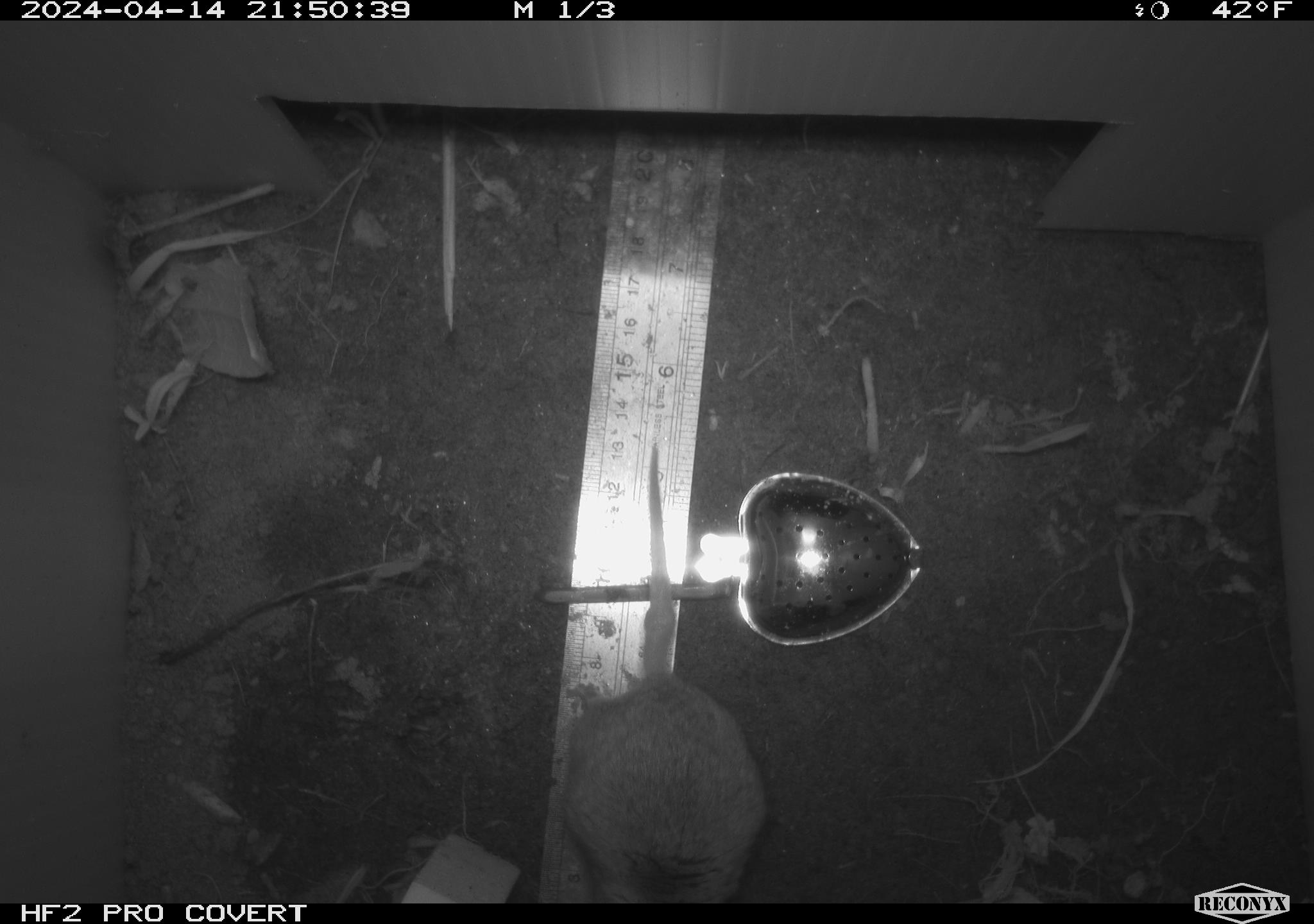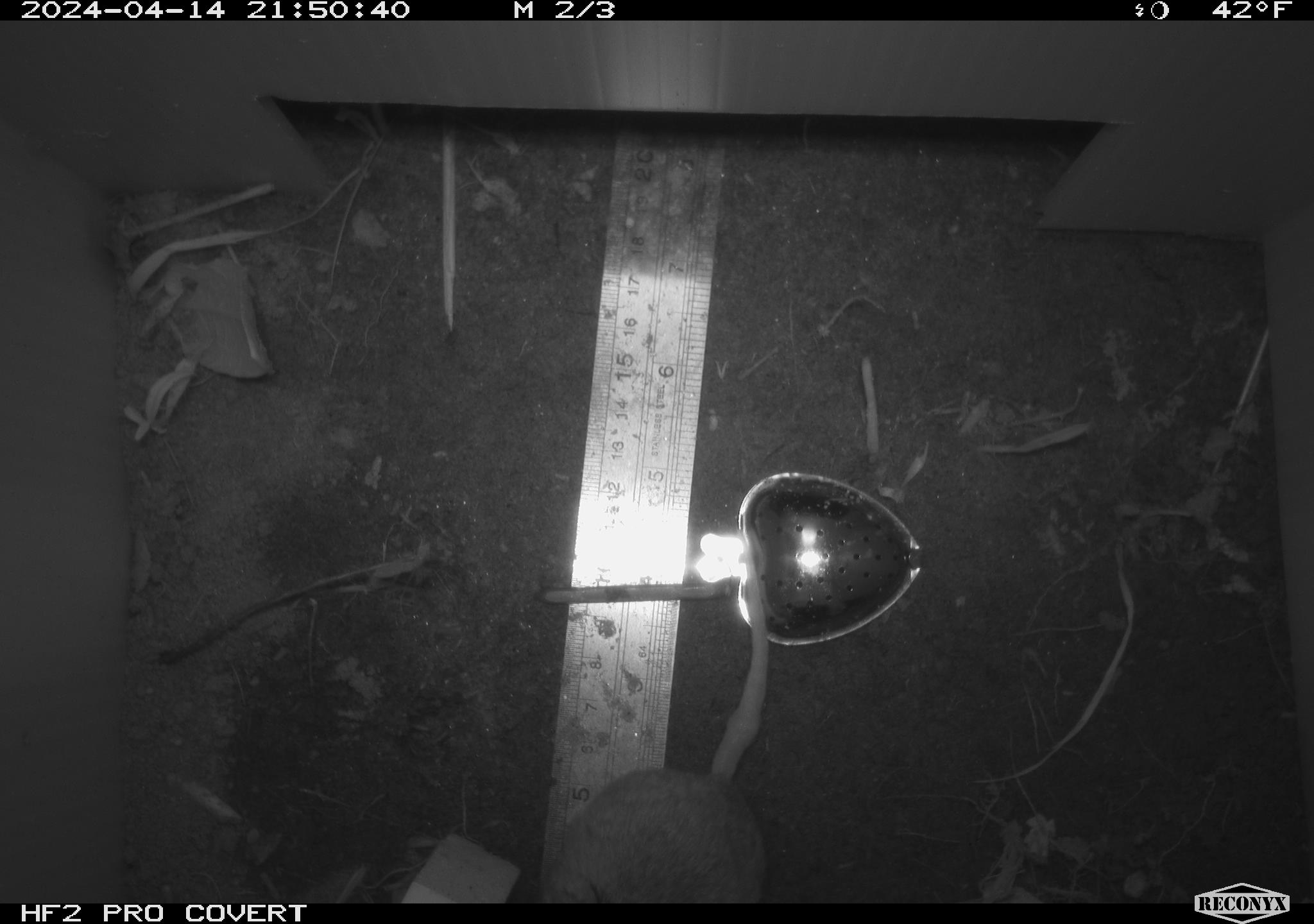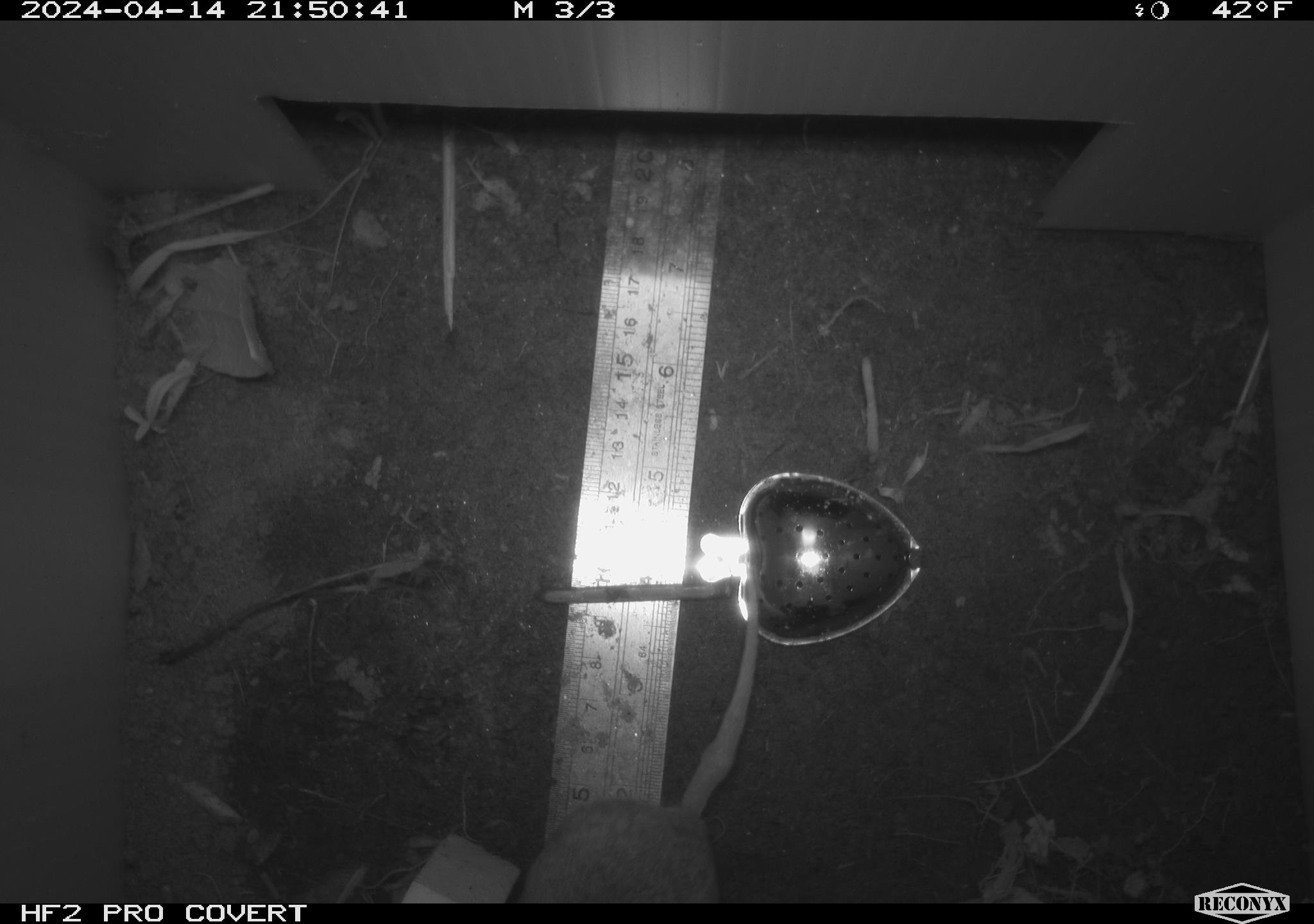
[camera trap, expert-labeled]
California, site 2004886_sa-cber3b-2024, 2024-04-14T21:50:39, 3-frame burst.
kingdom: Animalia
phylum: Chordata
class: Mammalia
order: Rodentia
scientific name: Rodentia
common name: mouse species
Mouse species (Rodentia).